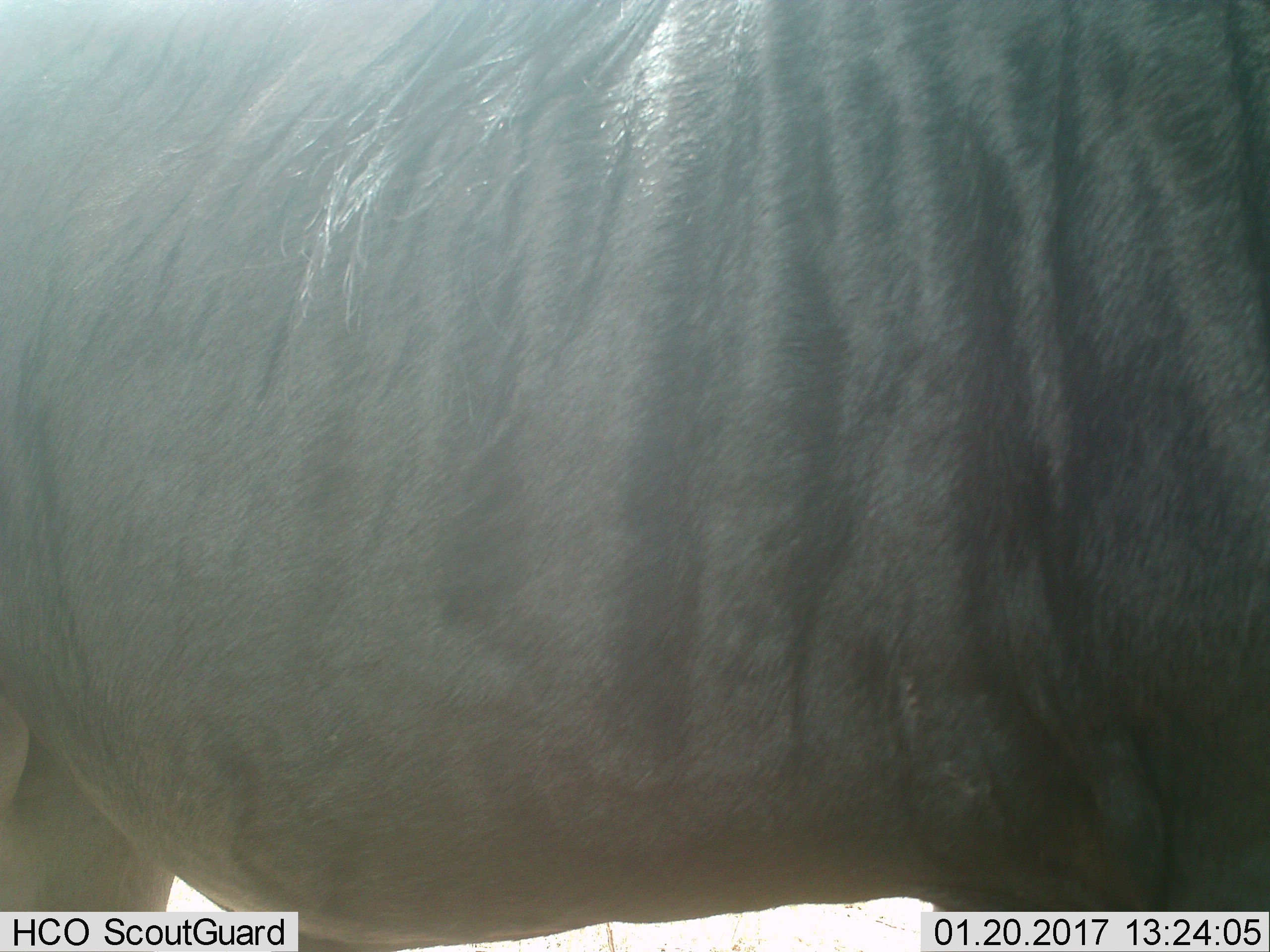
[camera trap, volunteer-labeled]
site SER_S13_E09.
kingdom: Animalia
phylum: Chordata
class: Mammalia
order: Artiodactyla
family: Bovidae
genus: Connochaetes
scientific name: Connochaetes taurinus taurinus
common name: blue wildebeest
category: wildebeestblue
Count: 1.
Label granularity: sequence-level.